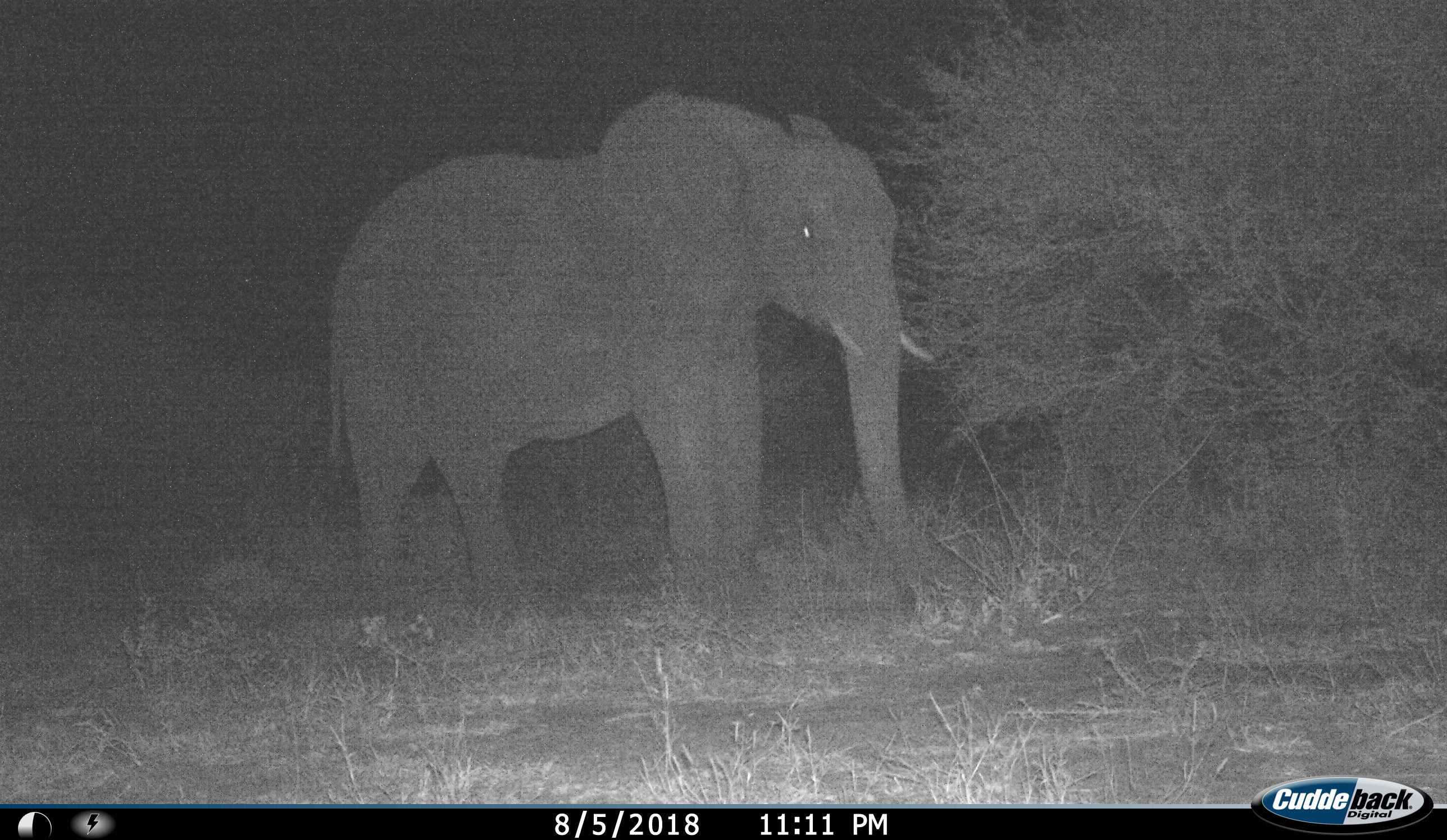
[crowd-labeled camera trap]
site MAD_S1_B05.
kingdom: Animalia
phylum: Chordata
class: Mammalia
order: Proboscidea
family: Elephantidae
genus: Loxodonta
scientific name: Loxodonta africana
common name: african bush elephant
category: elephant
Elephant (african bush elephant) (Loxodonta africana), count 1. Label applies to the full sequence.